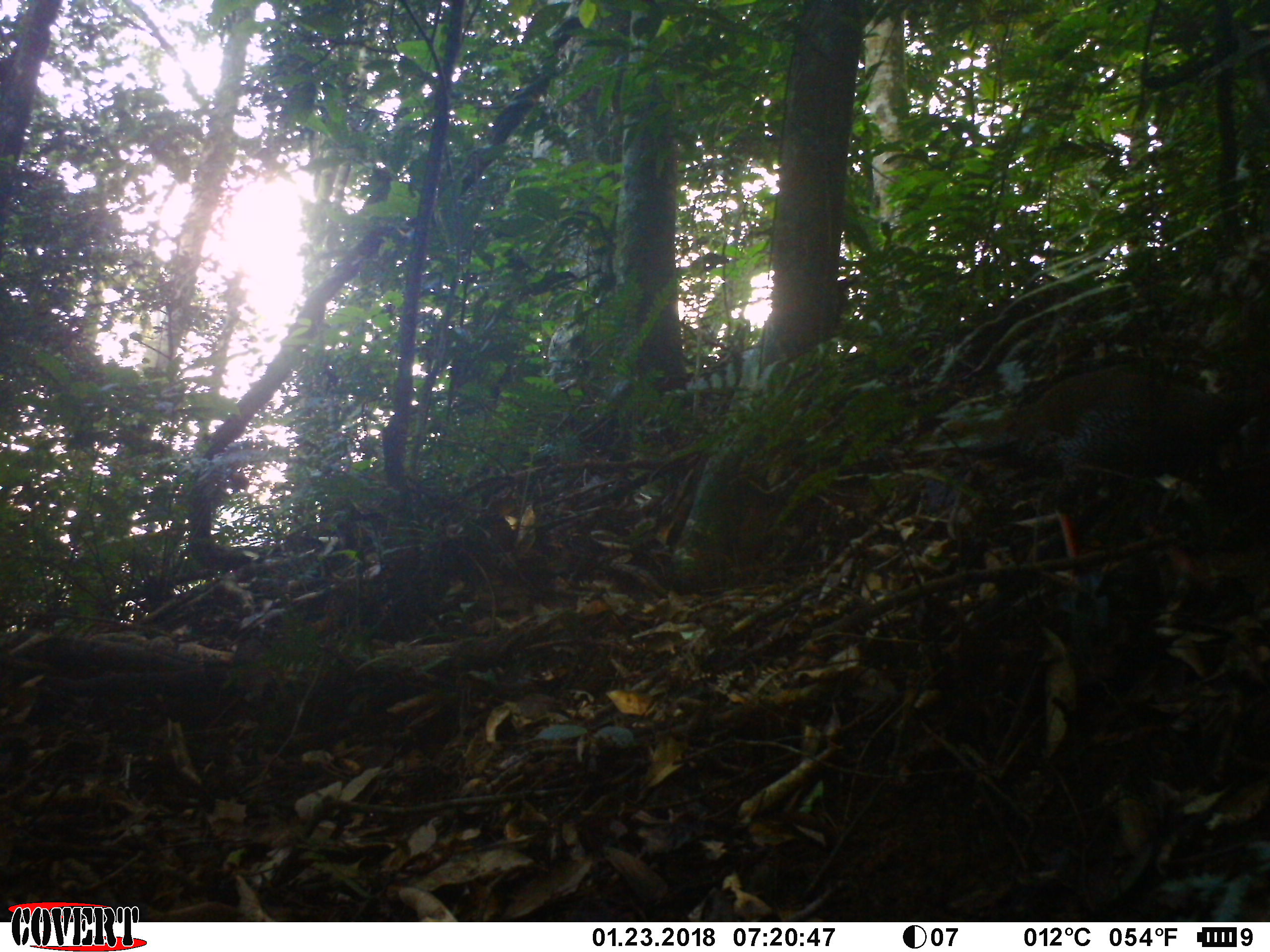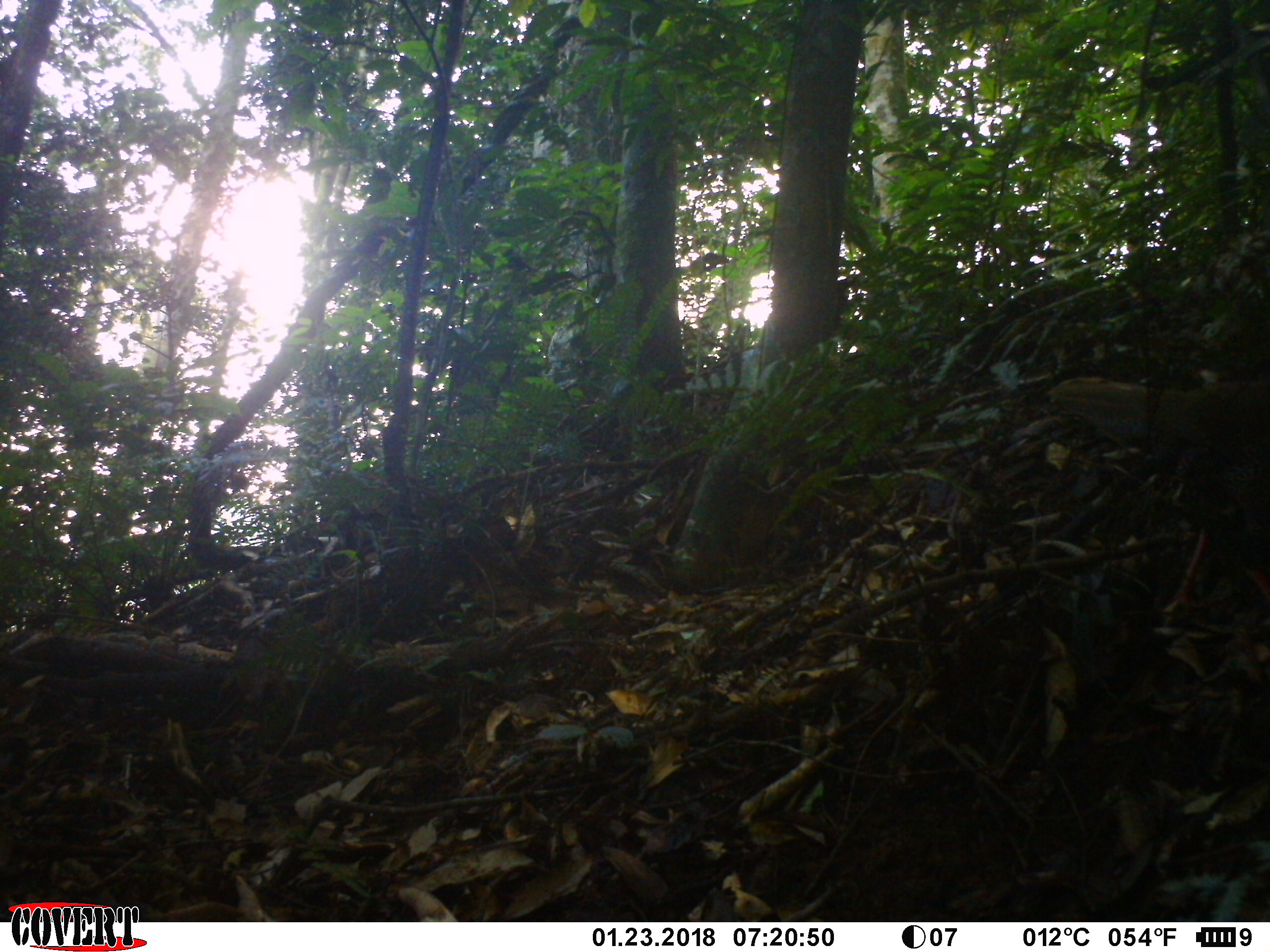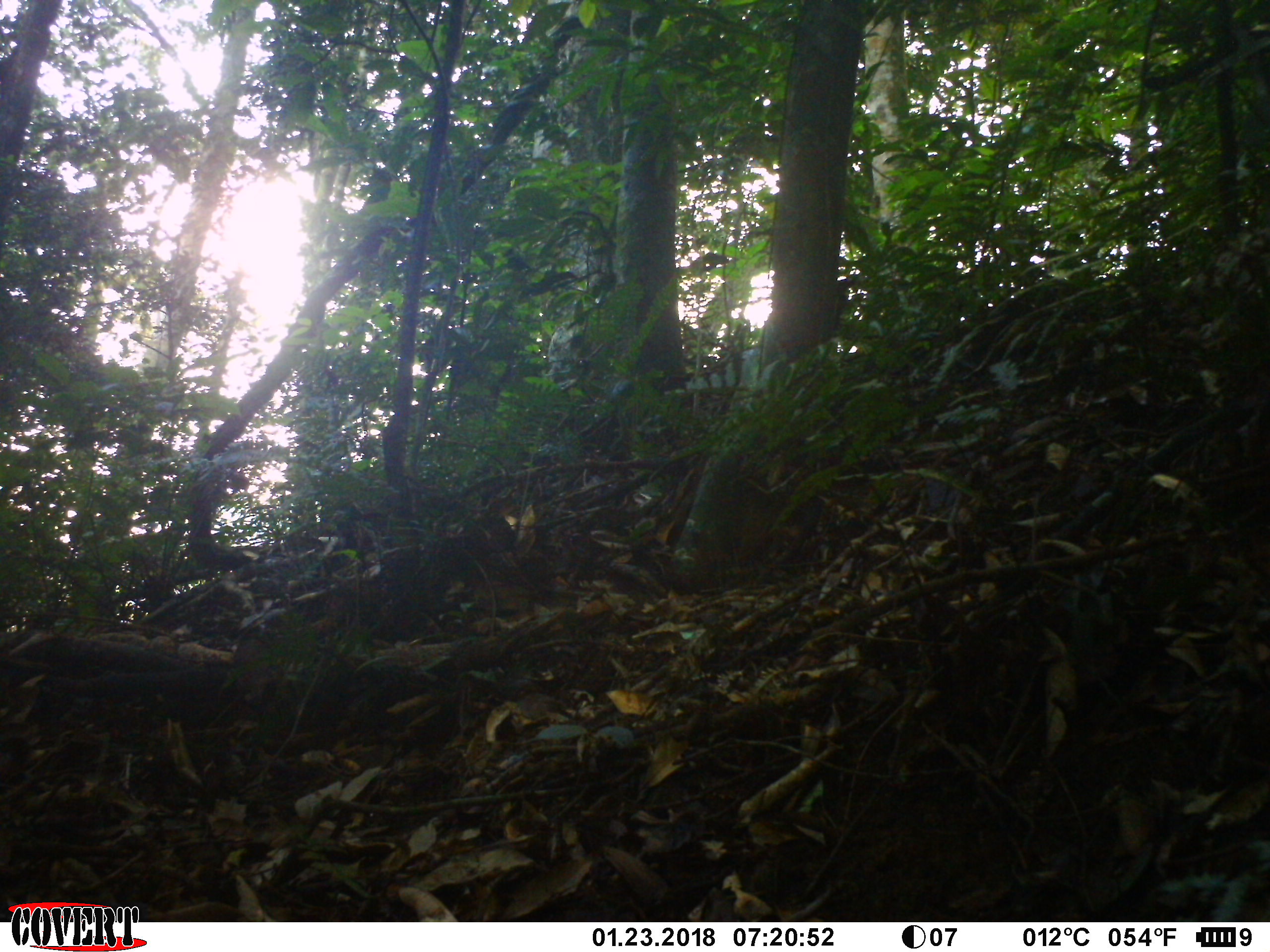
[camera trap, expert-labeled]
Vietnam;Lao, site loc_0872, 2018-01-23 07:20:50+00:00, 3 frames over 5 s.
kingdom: Animalia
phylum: Chordata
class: Aves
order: Galliformes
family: Phasianidae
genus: Lophura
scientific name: Lophura nycthemera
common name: silver pheasant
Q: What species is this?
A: Silver pheasant (Lophura nycthemera).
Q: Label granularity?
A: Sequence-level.